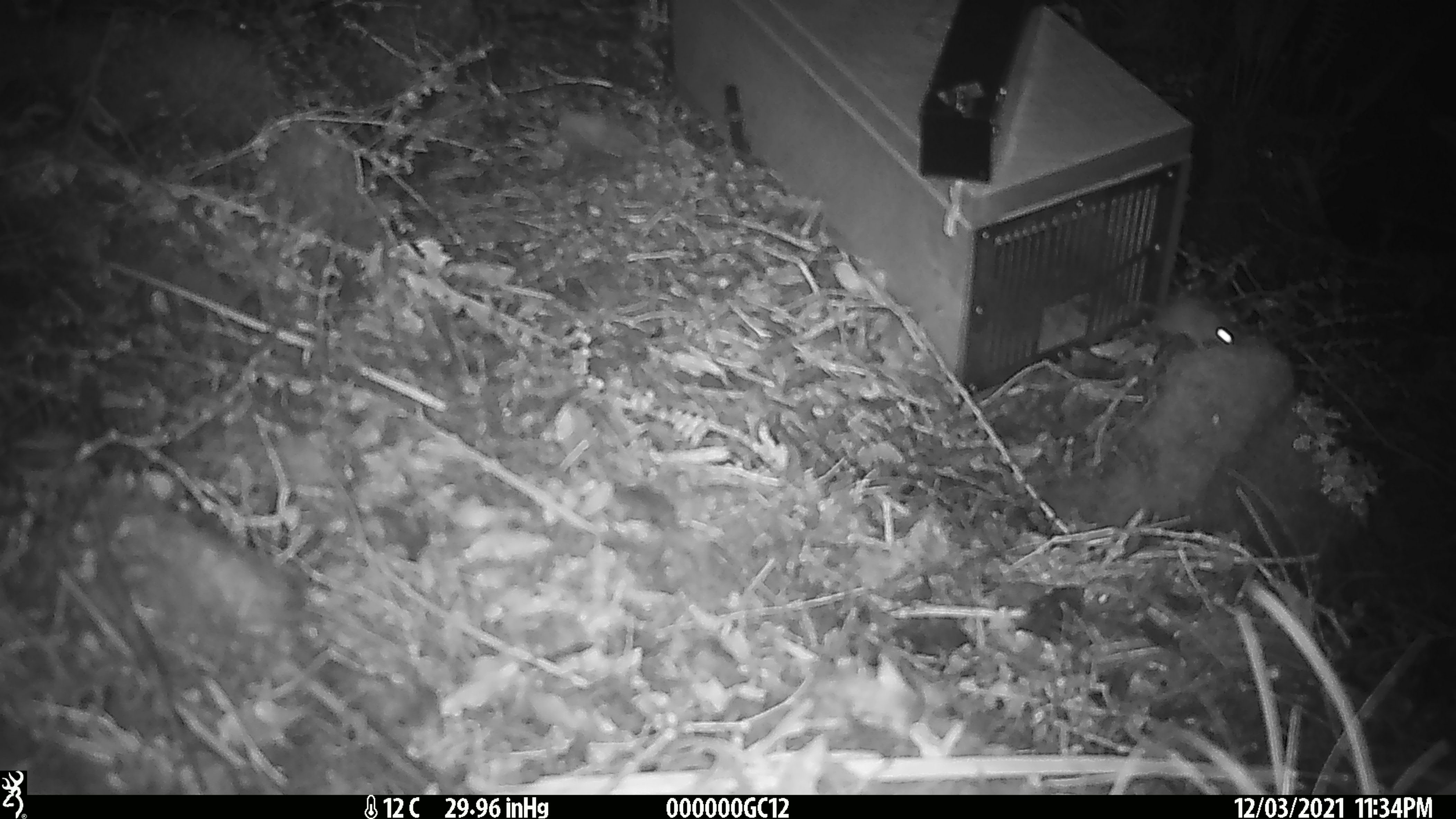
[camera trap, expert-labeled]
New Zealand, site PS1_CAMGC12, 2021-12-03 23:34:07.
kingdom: Animalia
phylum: Chordata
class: Mammalia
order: Rodentia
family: Muridae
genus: Mus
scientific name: Mus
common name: mouse